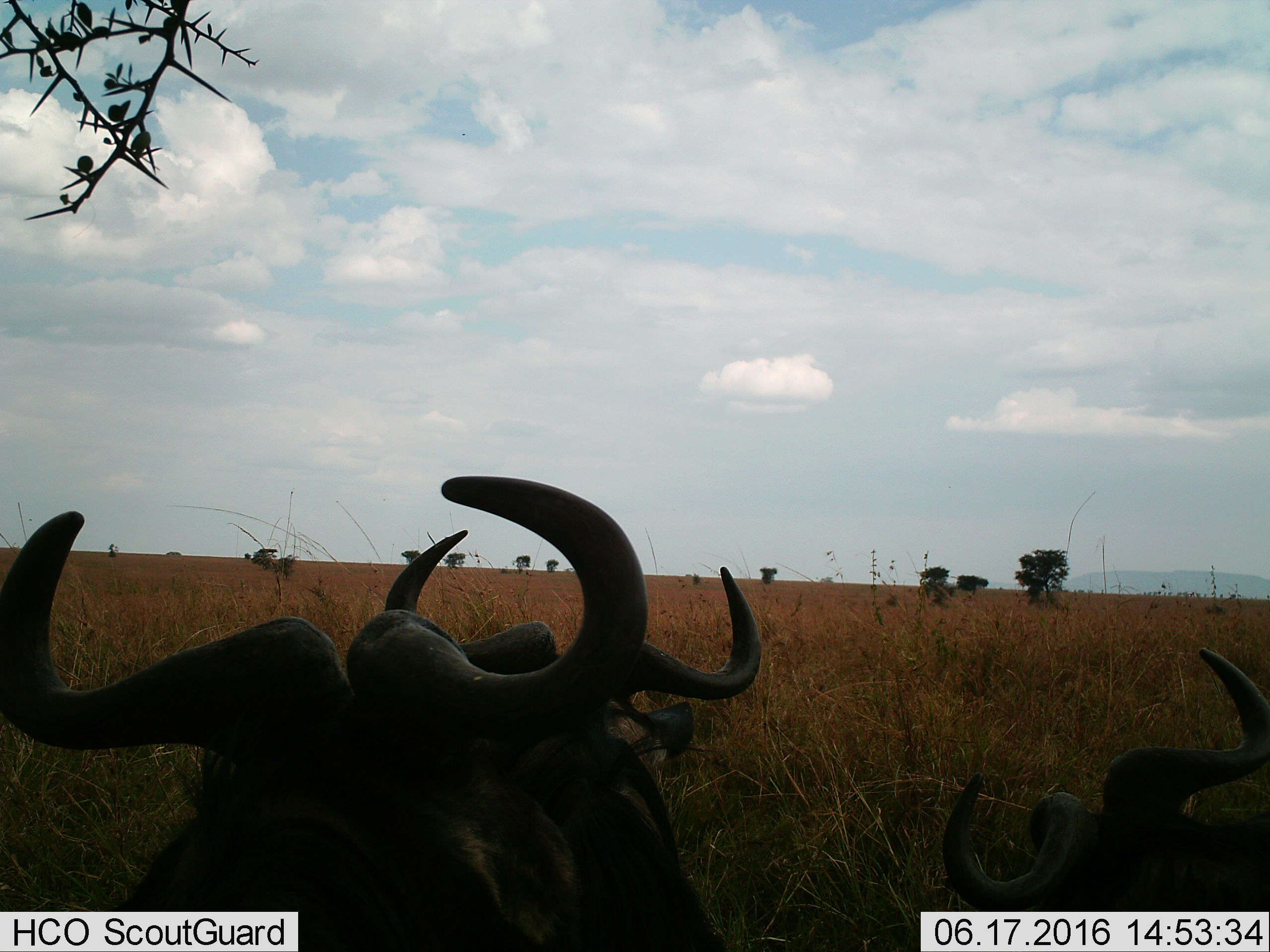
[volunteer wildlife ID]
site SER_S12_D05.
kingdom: Animalia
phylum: Chordata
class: Mammalia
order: Artiodactyla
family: Bovidae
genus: Connochaetes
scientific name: Connochaetes taurinus taurinus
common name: blue wildebeest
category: wildebeestblue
Wildebeestblue (blue wildebeest) (Connochaetes taurinus taurinus), count 3. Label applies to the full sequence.